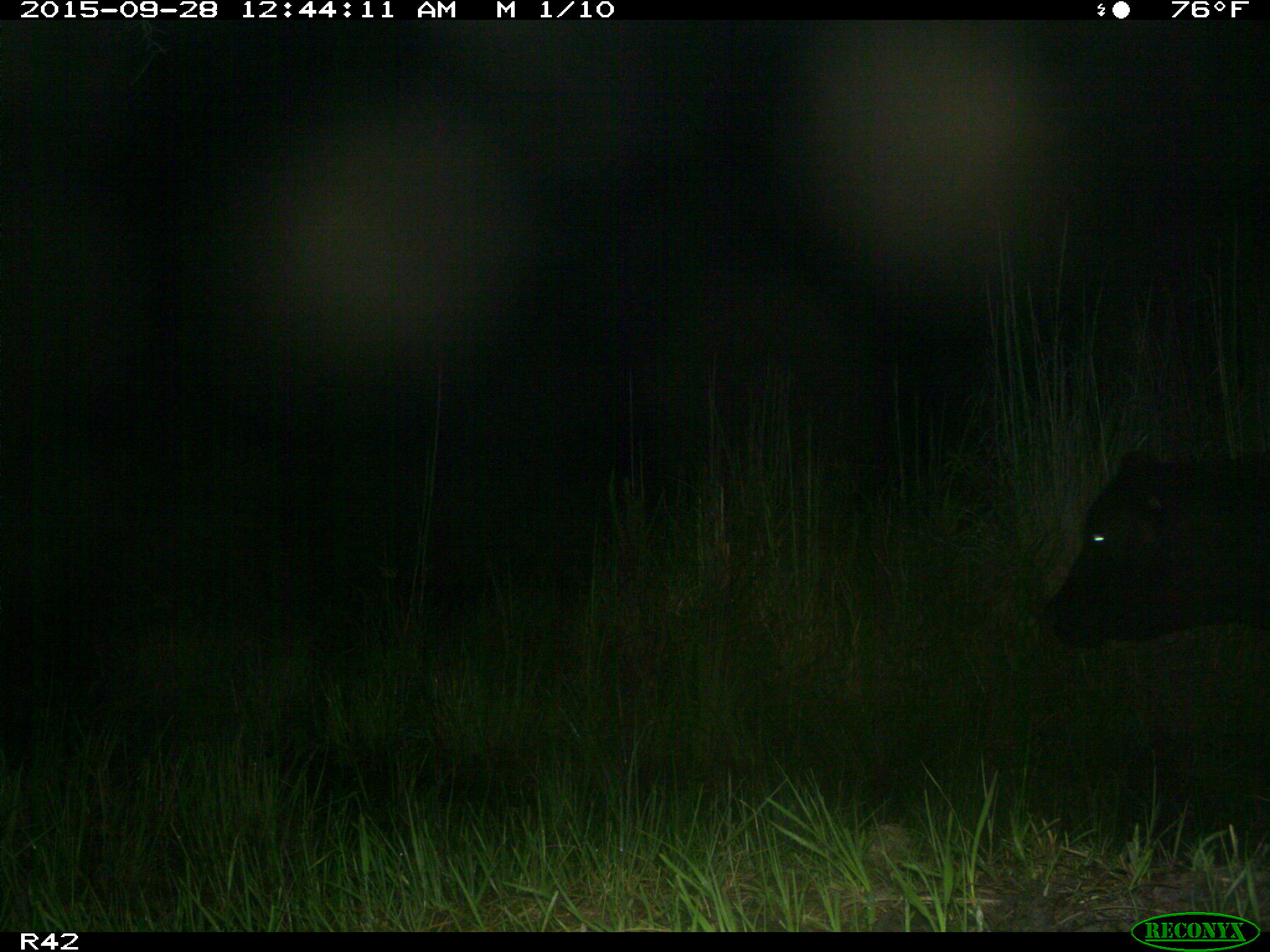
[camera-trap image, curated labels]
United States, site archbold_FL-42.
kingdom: Animalia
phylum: Chordata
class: Mammalia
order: Artiodactyla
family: Bovidae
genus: Bos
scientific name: Bos taurus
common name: domestic cow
Bos taurus (domestic cow).